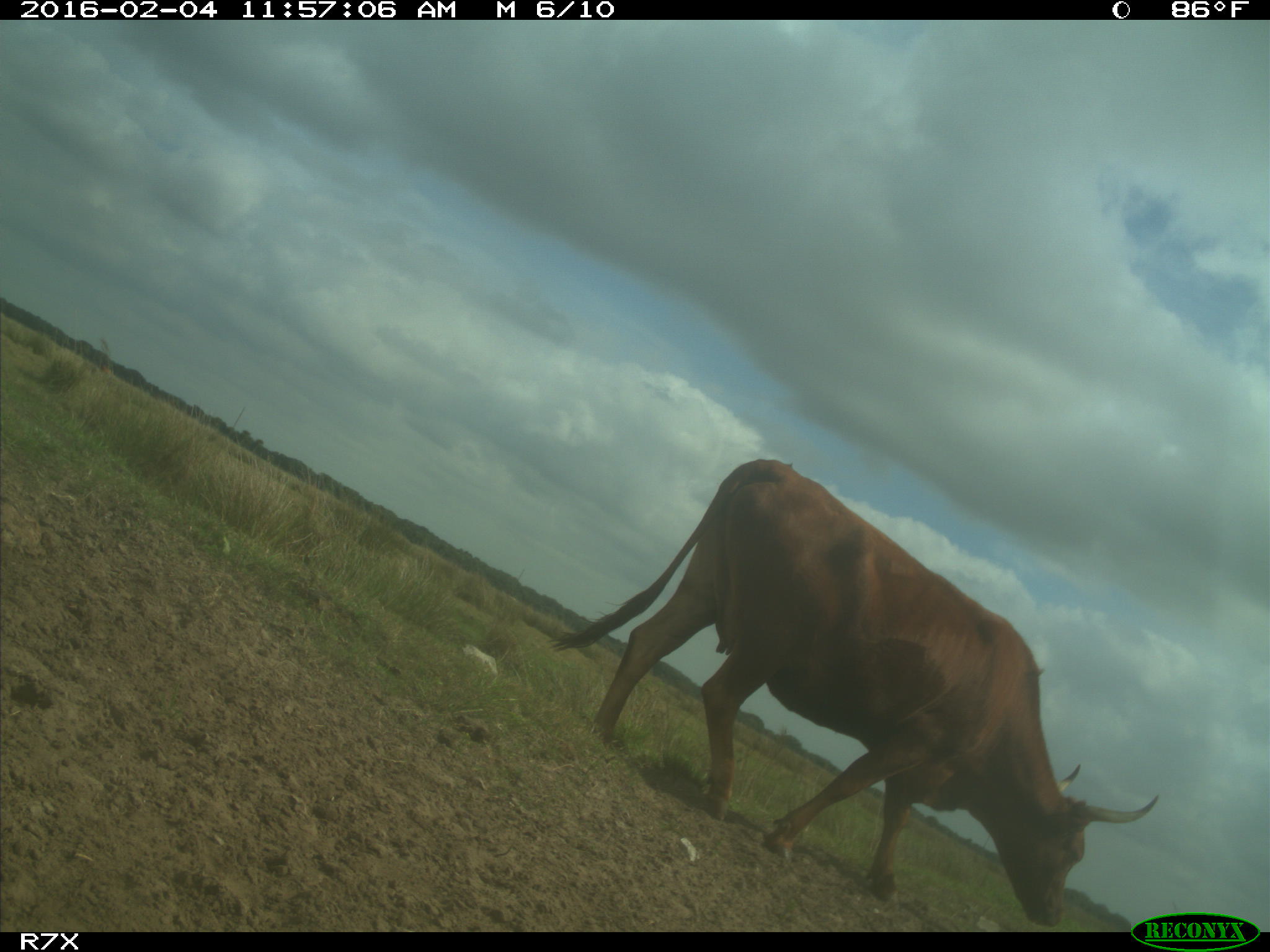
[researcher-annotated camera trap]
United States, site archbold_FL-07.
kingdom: Animalia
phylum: Chordata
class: Mammalia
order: Artiodactyla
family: Bovidae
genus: Bos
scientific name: Bos taurus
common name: domestic cow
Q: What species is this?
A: Bos taurus (domestic cow).